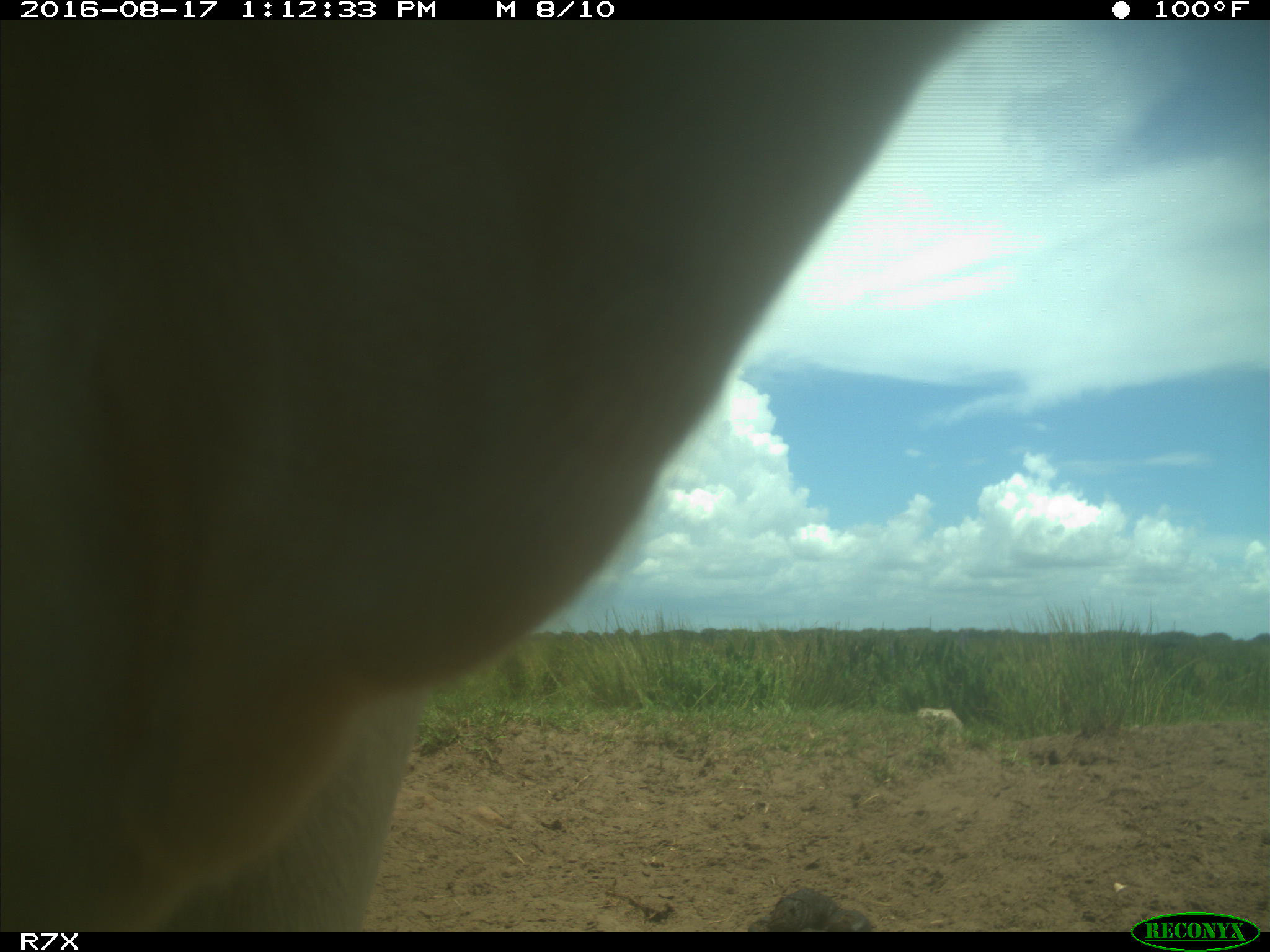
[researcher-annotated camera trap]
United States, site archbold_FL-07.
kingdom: Animalia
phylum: Chordata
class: Mammalia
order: Artiodactyla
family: Bovidae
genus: Bos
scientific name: Bos taurus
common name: domestic cow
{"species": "Bos taurus (domestic cow)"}